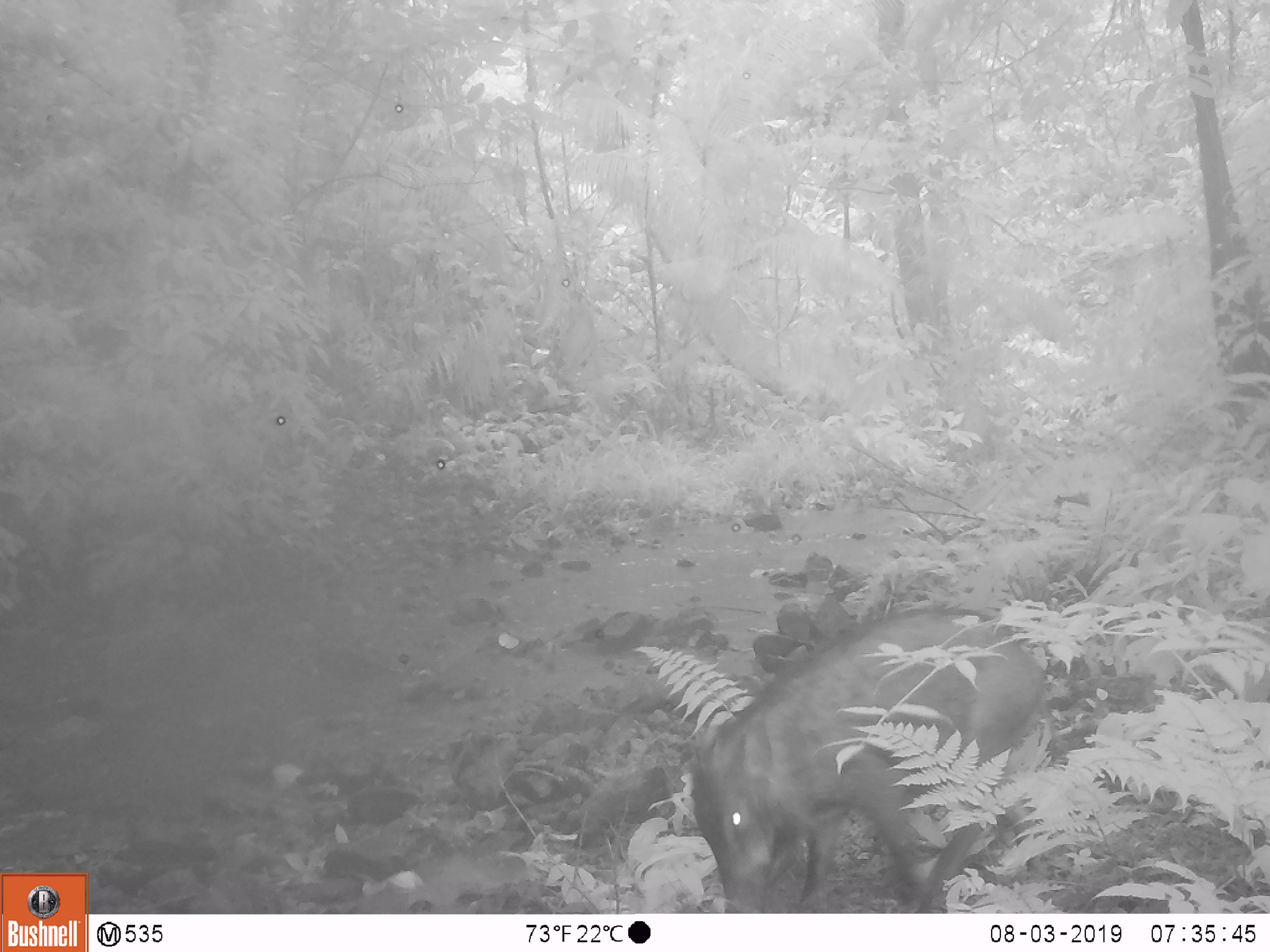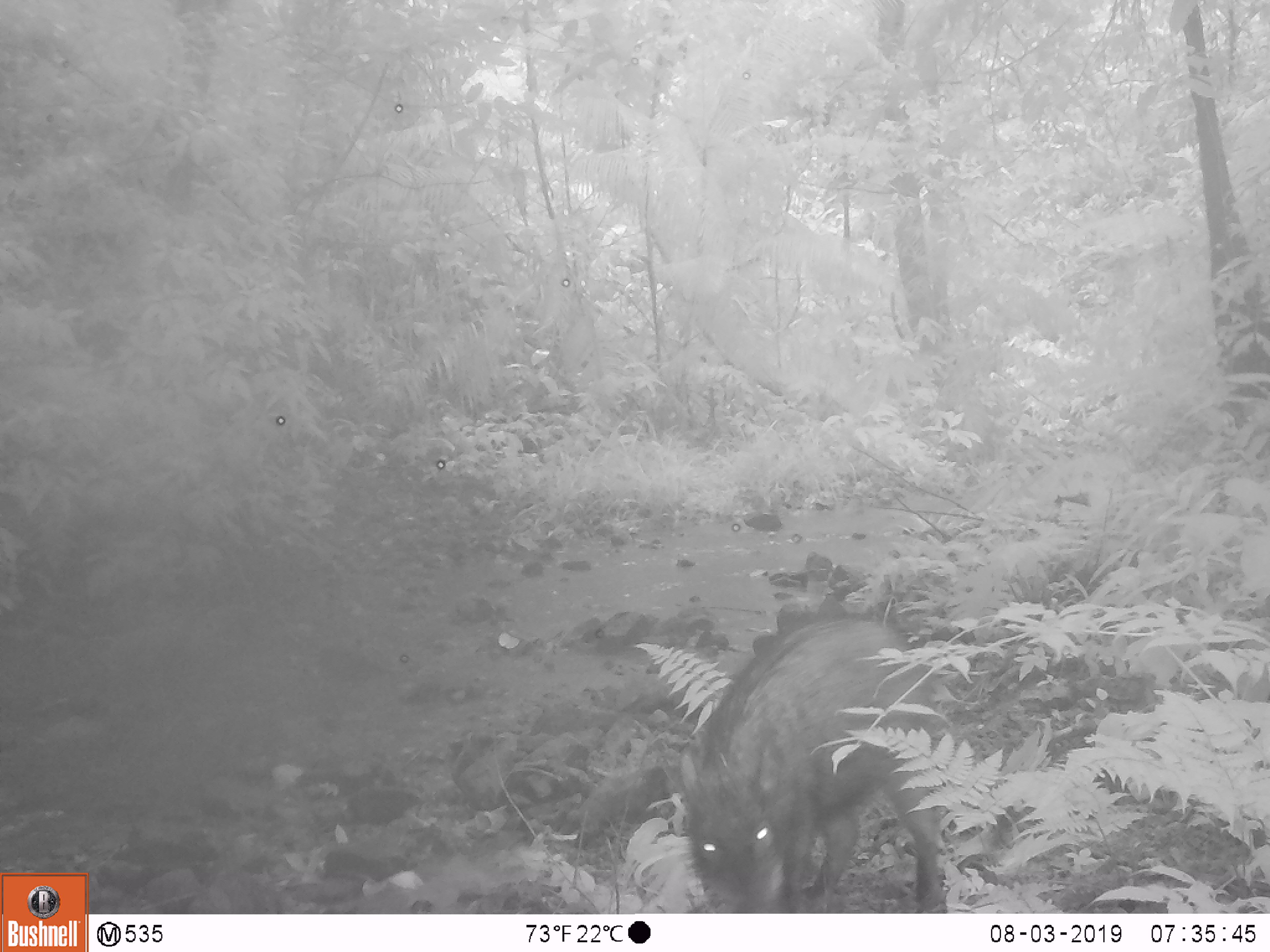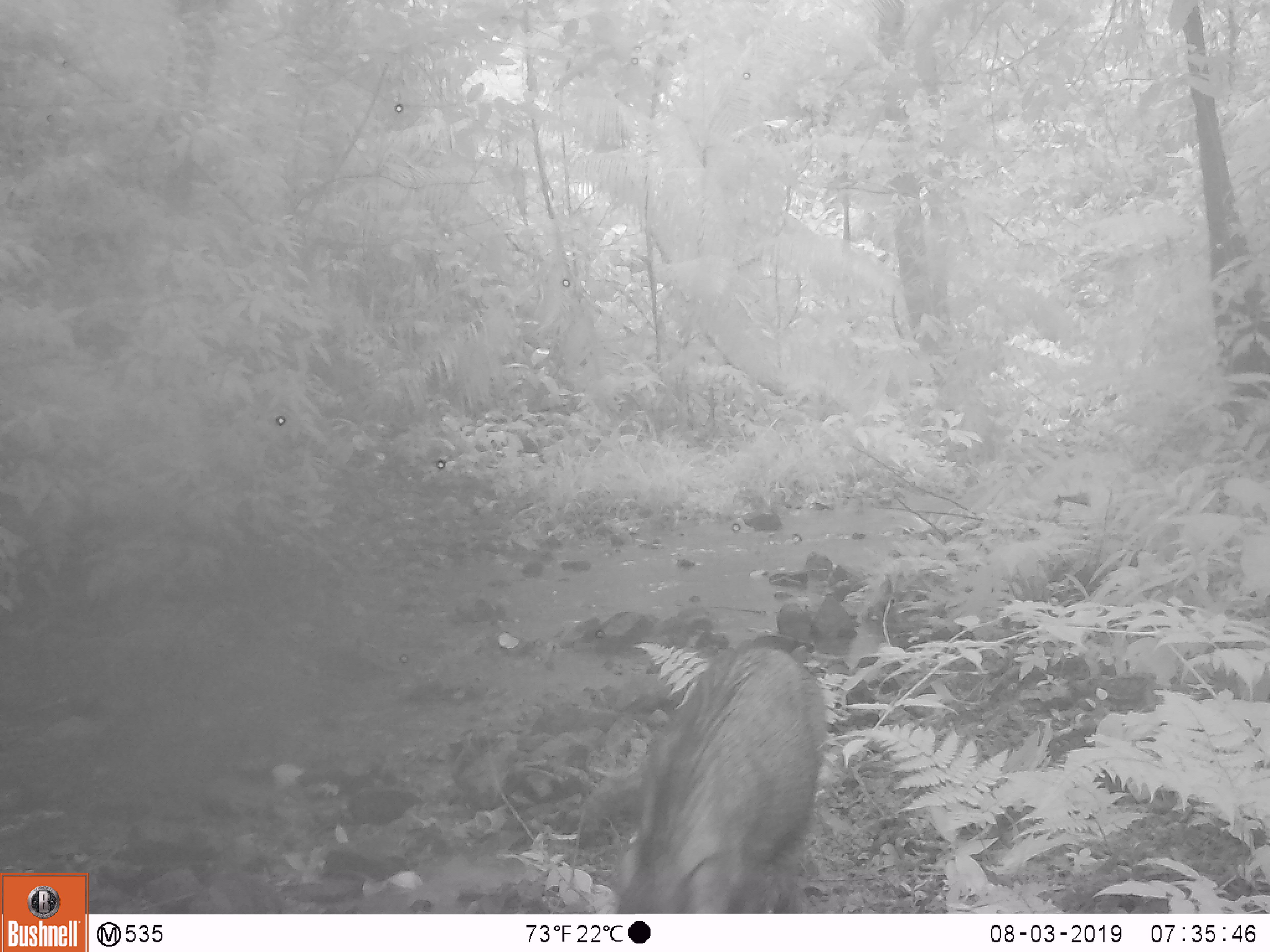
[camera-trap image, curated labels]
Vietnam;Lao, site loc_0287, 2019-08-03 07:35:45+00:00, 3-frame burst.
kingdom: Animalia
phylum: Chordata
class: Mammalia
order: Artiodactyla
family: Suidae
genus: Sus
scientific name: Sus scrofa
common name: eurasian wild pig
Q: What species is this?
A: Eurasian wild pig (Sus scrofa).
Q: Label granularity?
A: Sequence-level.